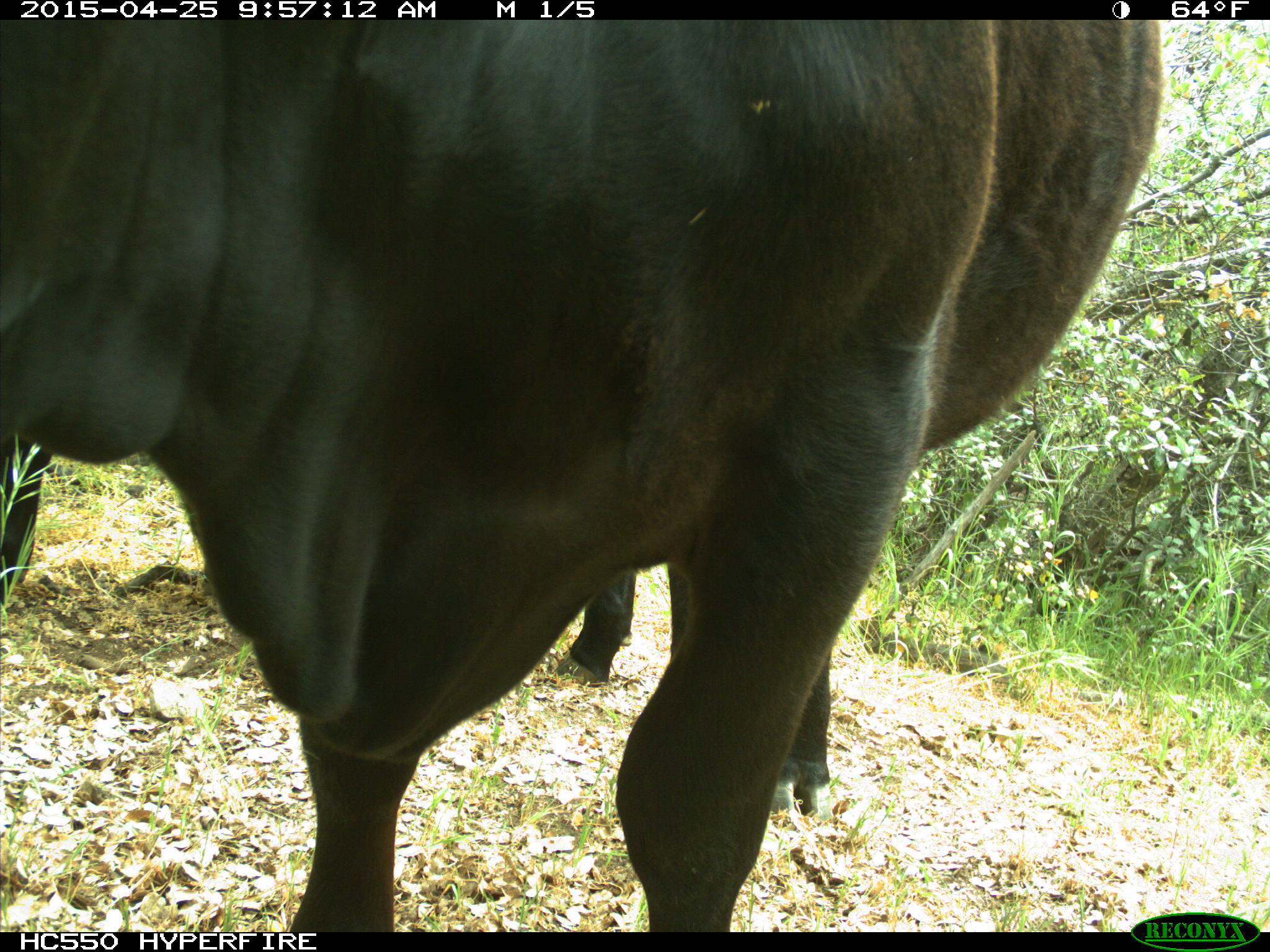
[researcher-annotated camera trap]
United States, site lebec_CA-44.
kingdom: Animalia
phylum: Chordata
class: Mammalia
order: Artiodactyla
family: Suidae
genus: Sus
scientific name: Sus scrofa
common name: wild boar